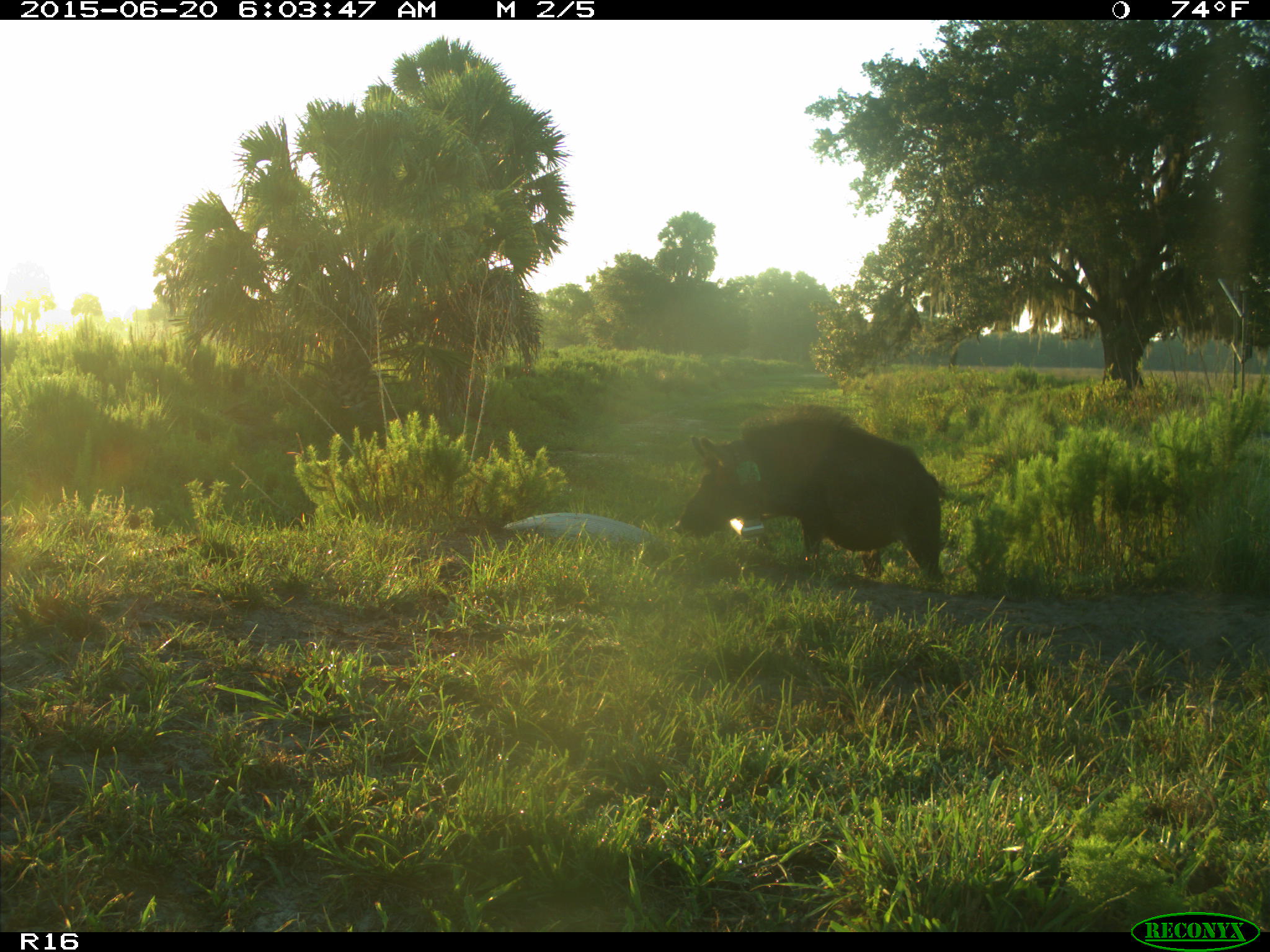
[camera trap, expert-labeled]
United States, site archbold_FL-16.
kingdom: Animalia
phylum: Chordata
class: Mammalia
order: Artiodactyla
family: Suidae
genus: Sus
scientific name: Sus scrofa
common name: wild boar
Sus scrofa (wild boar).